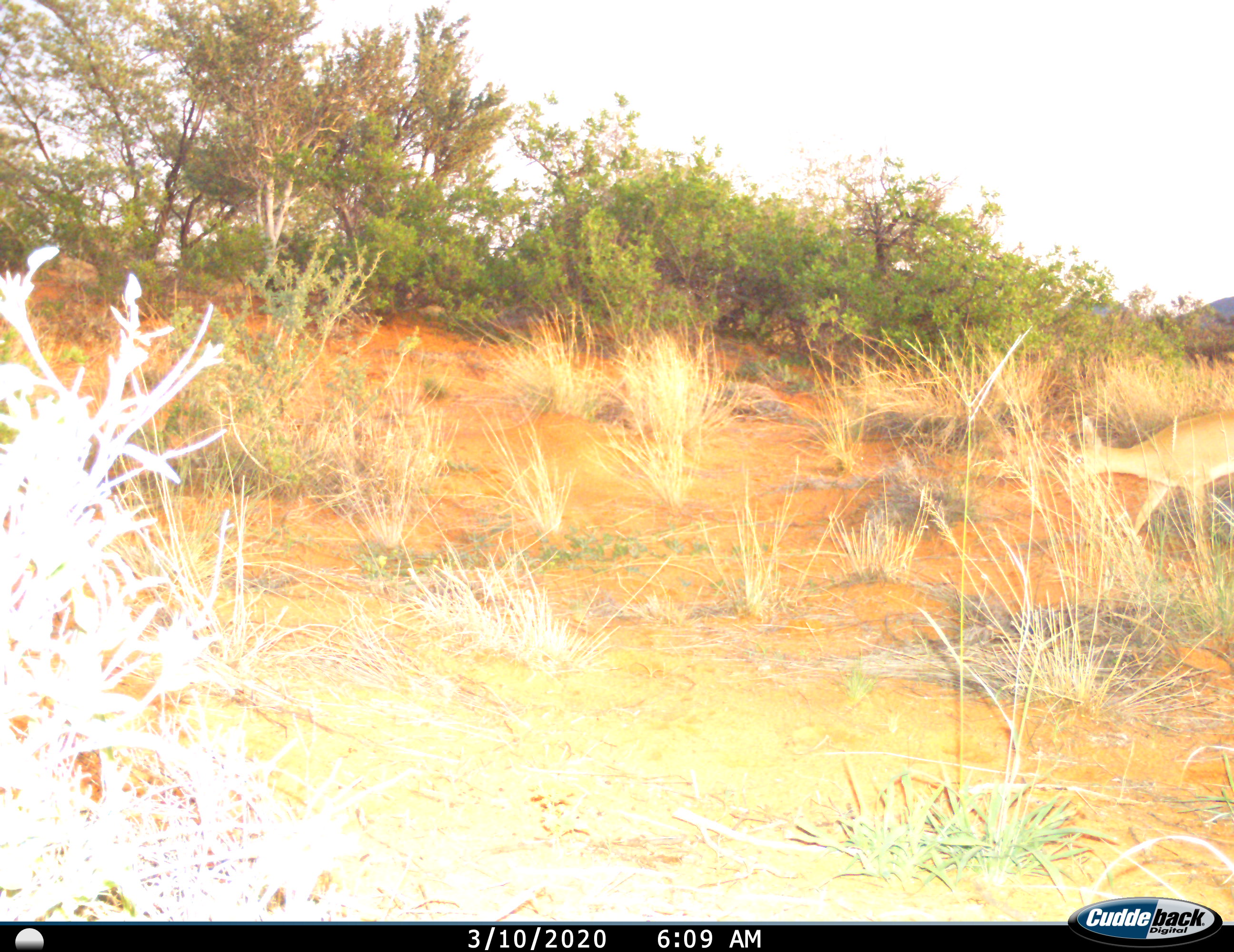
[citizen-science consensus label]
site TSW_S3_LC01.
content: unidentified animal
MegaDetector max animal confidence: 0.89